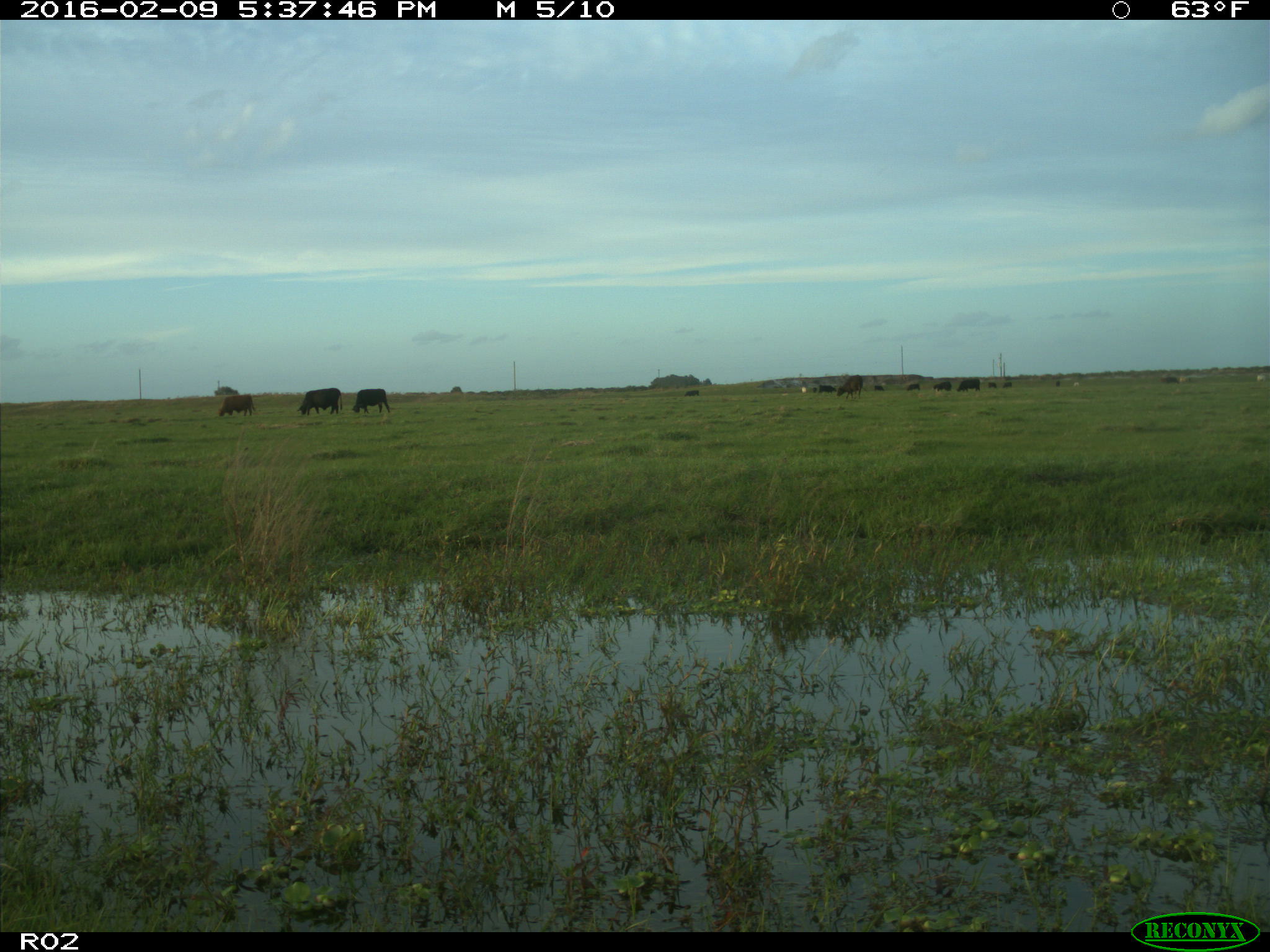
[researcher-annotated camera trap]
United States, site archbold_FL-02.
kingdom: Animalia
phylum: Chordata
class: Mammalia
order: Artiodactyla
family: Bovidae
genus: Bos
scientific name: Bos taurus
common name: domestic cow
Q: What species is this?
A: Bos taurus (domestic cow).